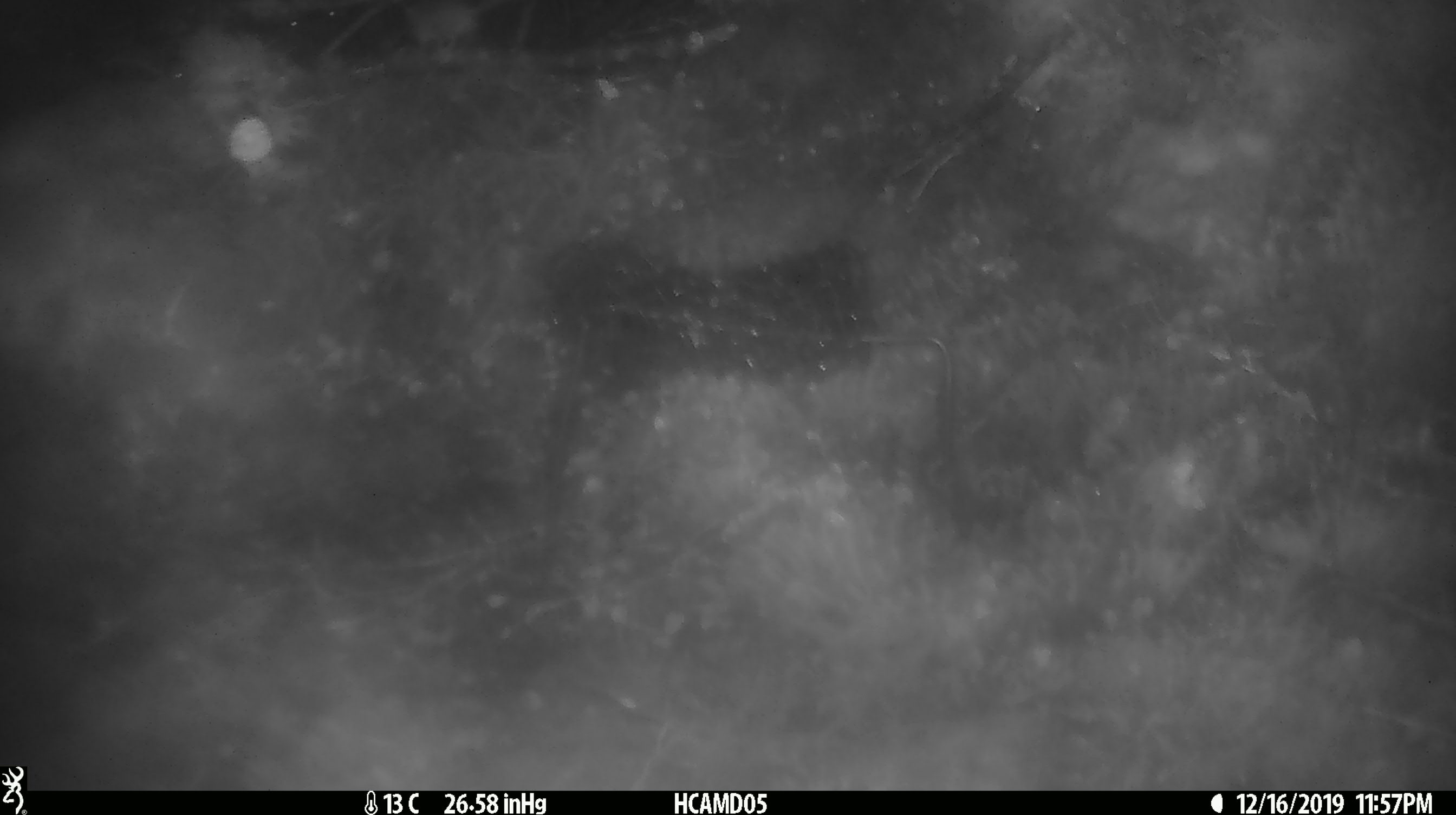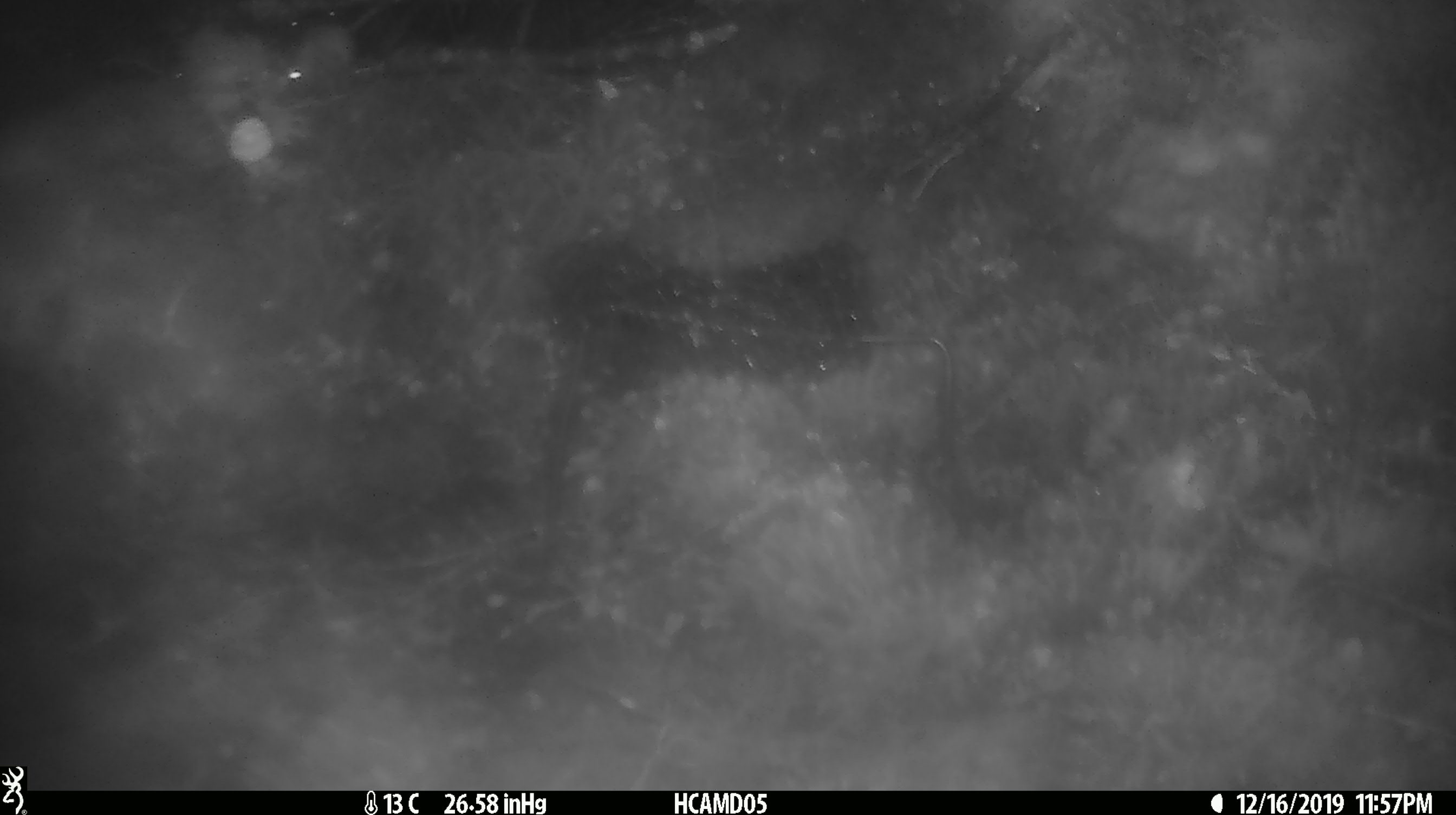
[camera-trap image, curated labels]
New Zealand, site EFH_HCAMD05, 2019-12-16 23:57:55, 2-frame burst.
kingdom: Animalia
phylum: Chordata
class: Mammalia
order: Rodentia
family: Muridae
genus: Mus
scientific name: Mus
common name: mouse